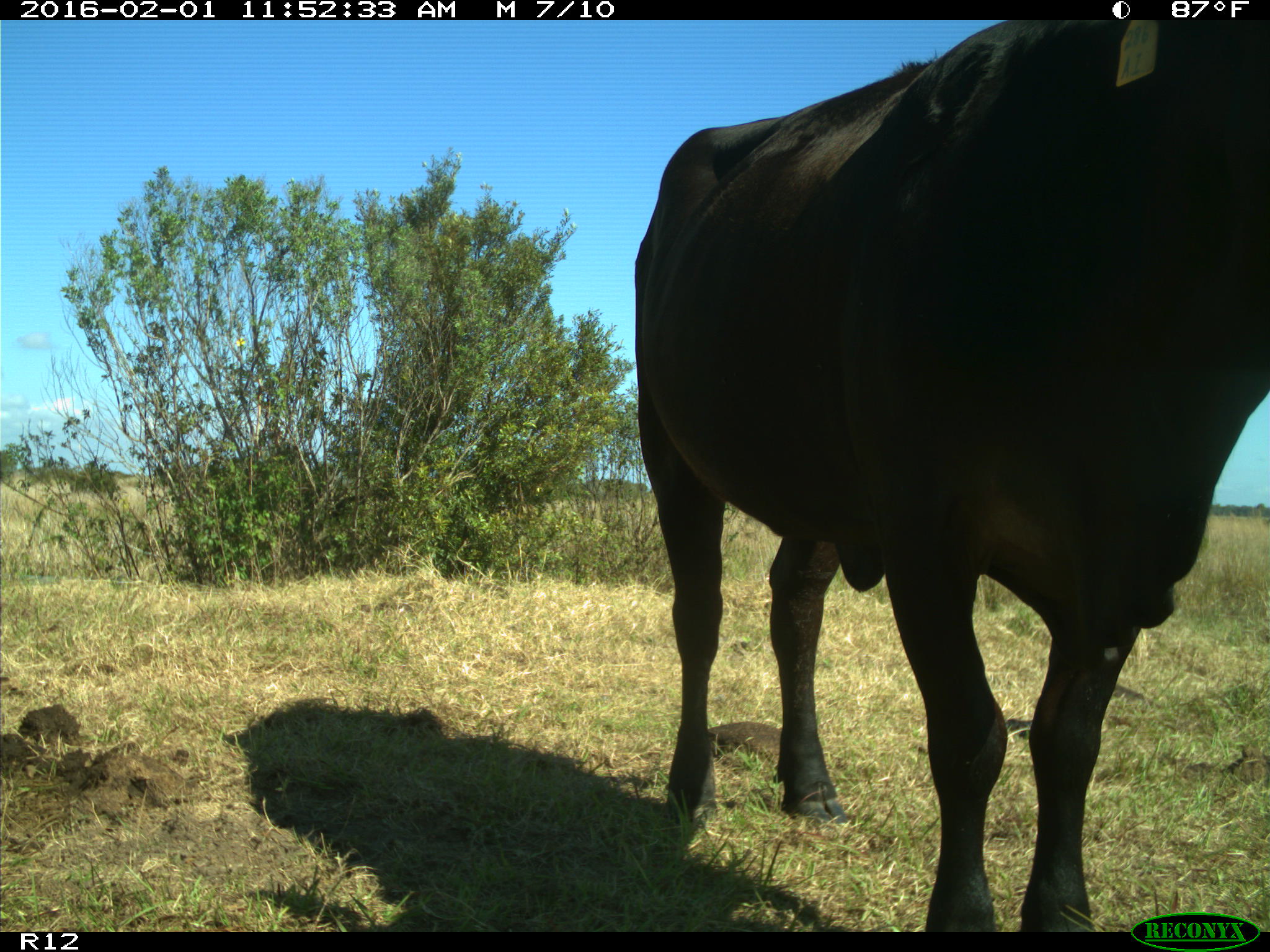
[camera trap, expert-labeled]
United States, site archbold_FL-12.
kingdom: Animalia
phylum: Chordata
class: Mammalia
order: Artiodactyla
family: Bovidae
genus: Bos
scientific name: Bos taurus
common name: domestic cow